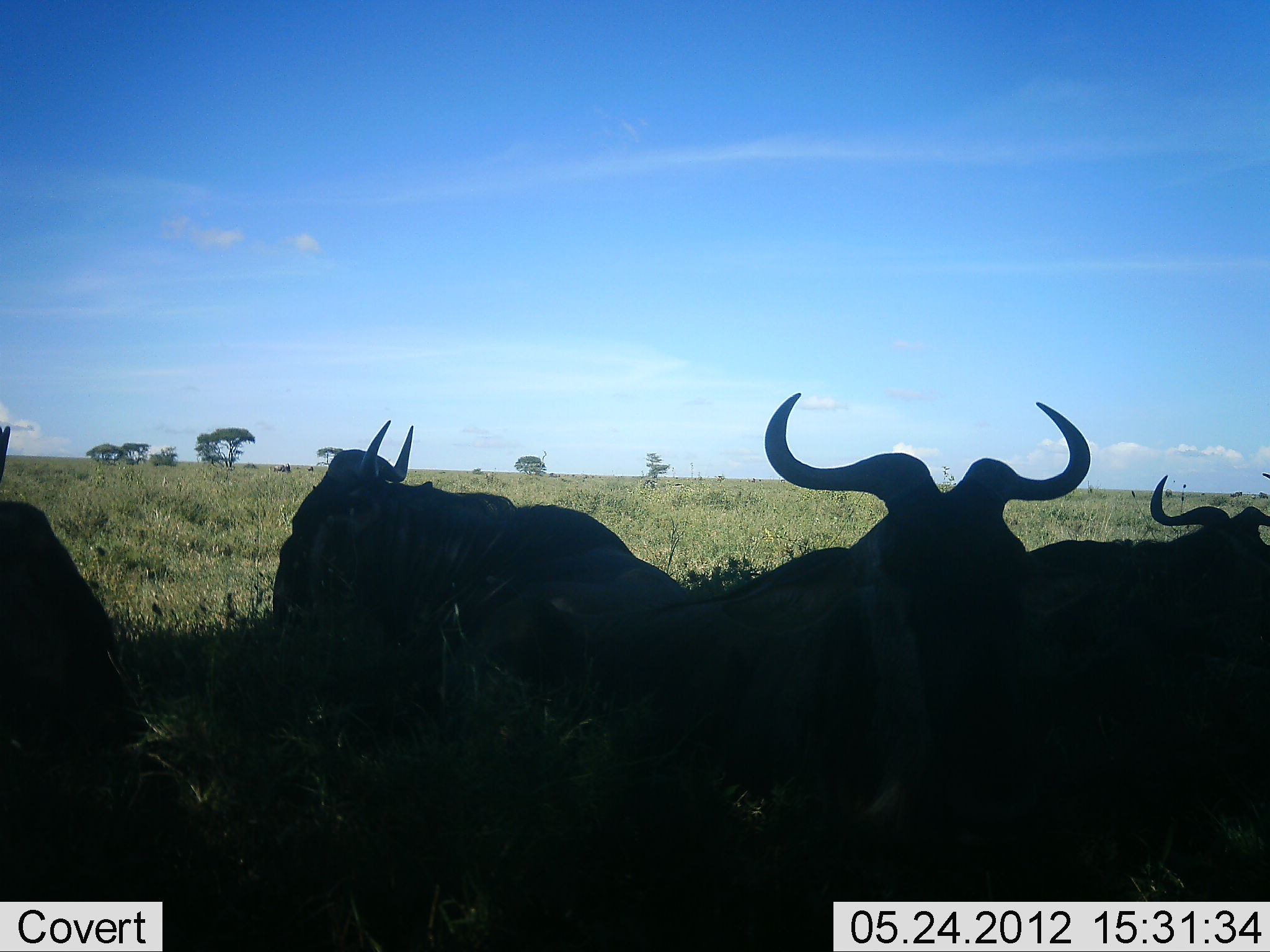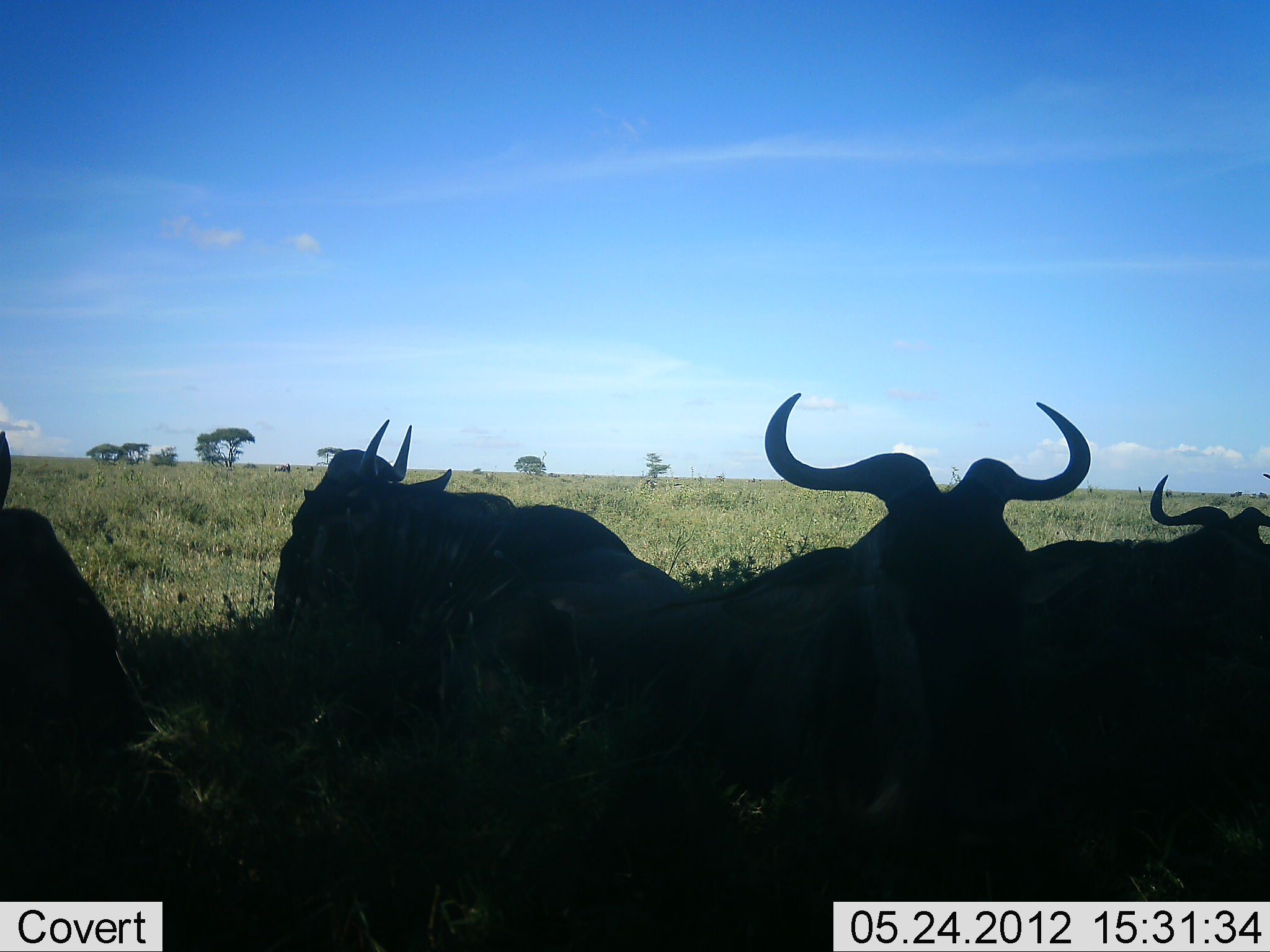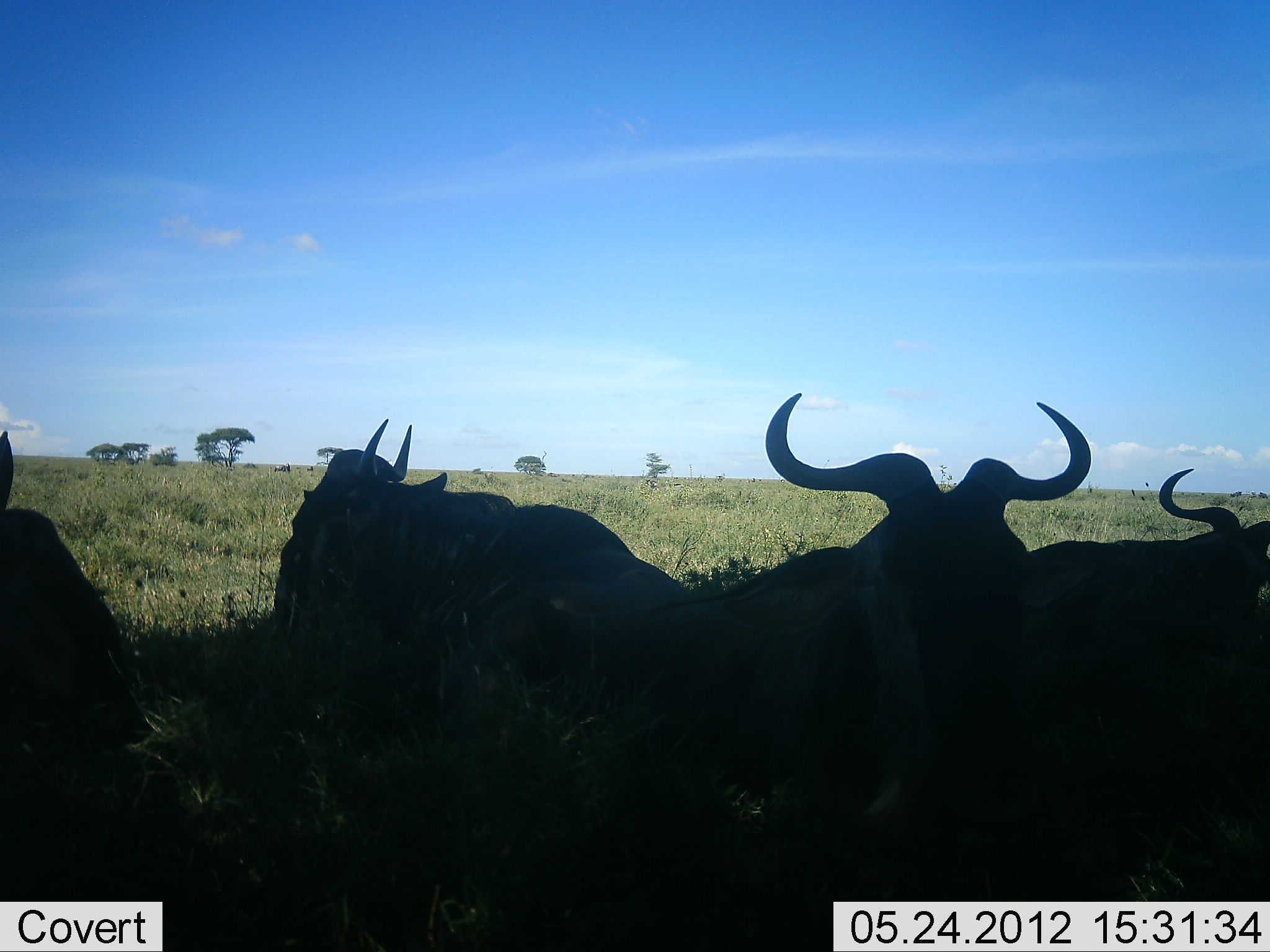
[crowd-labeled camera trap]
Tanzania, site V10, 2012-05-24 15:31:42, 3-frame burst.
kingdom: Animalia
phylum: Chordata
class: Mammalia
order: Artiodactyla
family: Bovidae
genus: Connochaetes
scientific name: Connochaetes taurinus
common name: blue wildebeest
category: wildebeest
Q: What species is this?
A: Wildebeest (blue wildebeest) (Connochaetes taurinus).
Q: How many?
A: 4.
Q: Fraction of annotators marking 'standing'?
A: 0%.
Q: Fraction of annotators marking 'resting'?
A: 100%.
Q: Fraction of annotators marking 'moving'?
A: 0%.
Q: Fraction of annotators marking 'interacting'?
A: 0%.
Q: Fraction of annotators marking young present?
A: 0%.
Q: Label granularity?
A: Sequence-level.